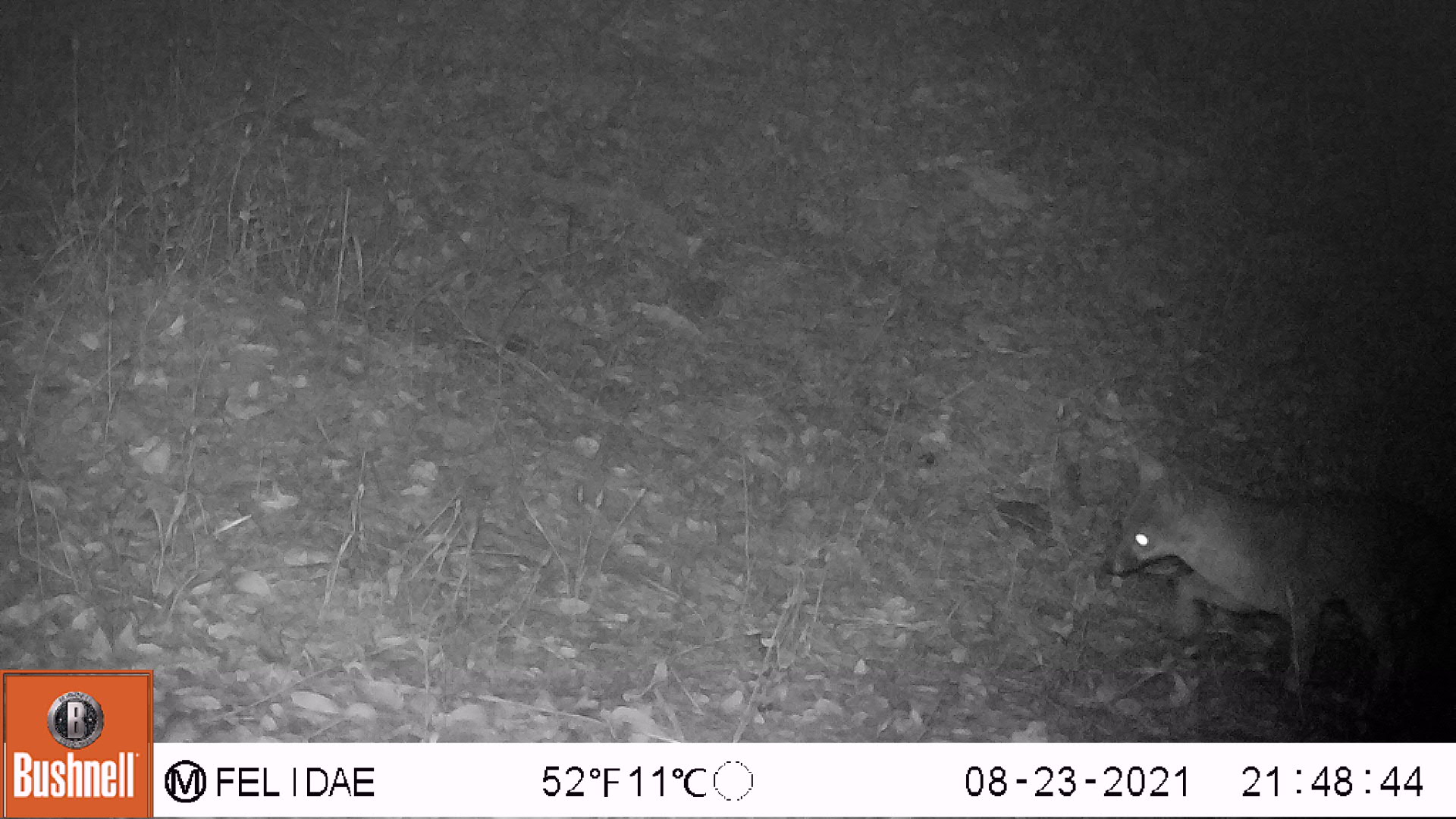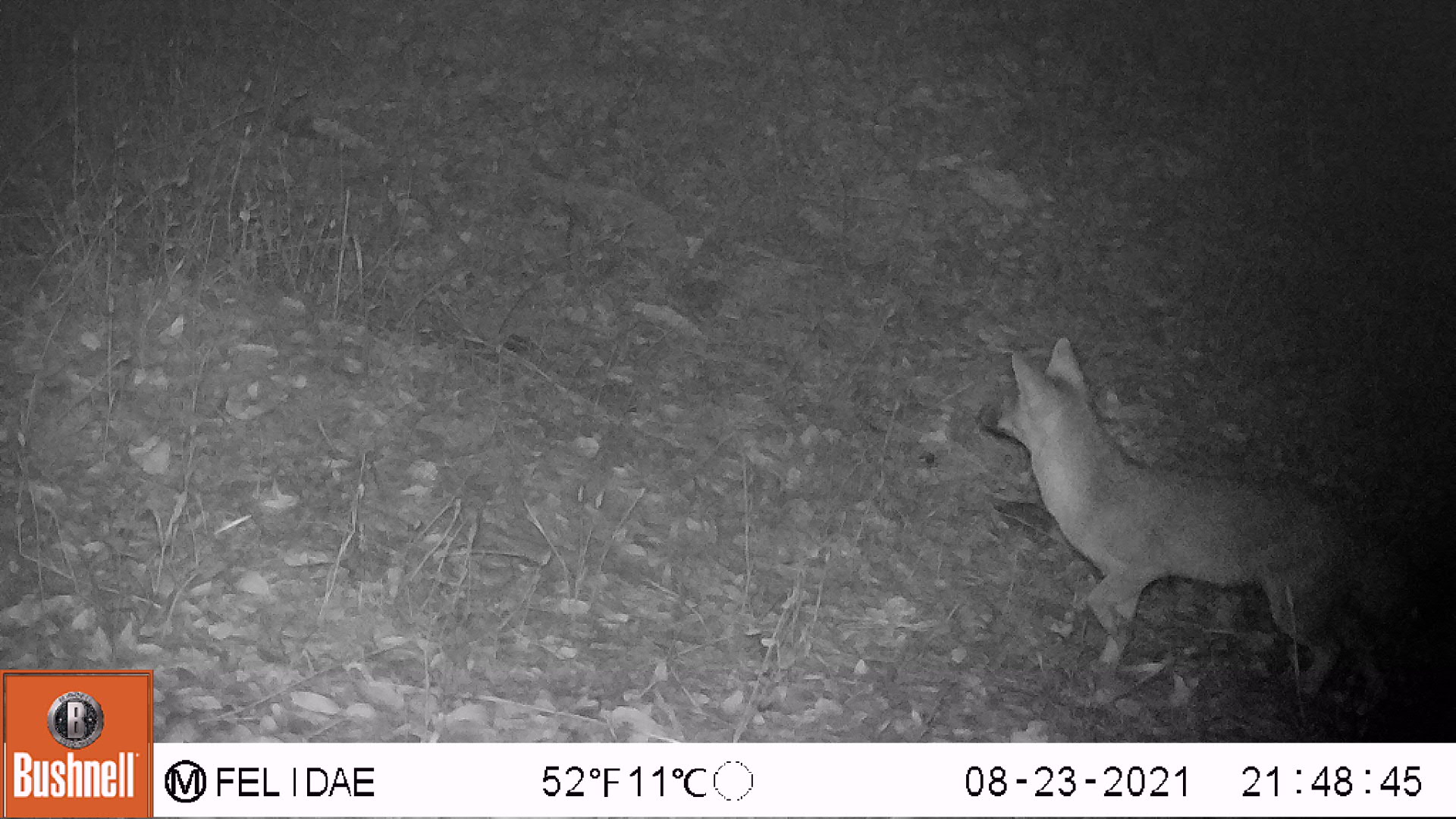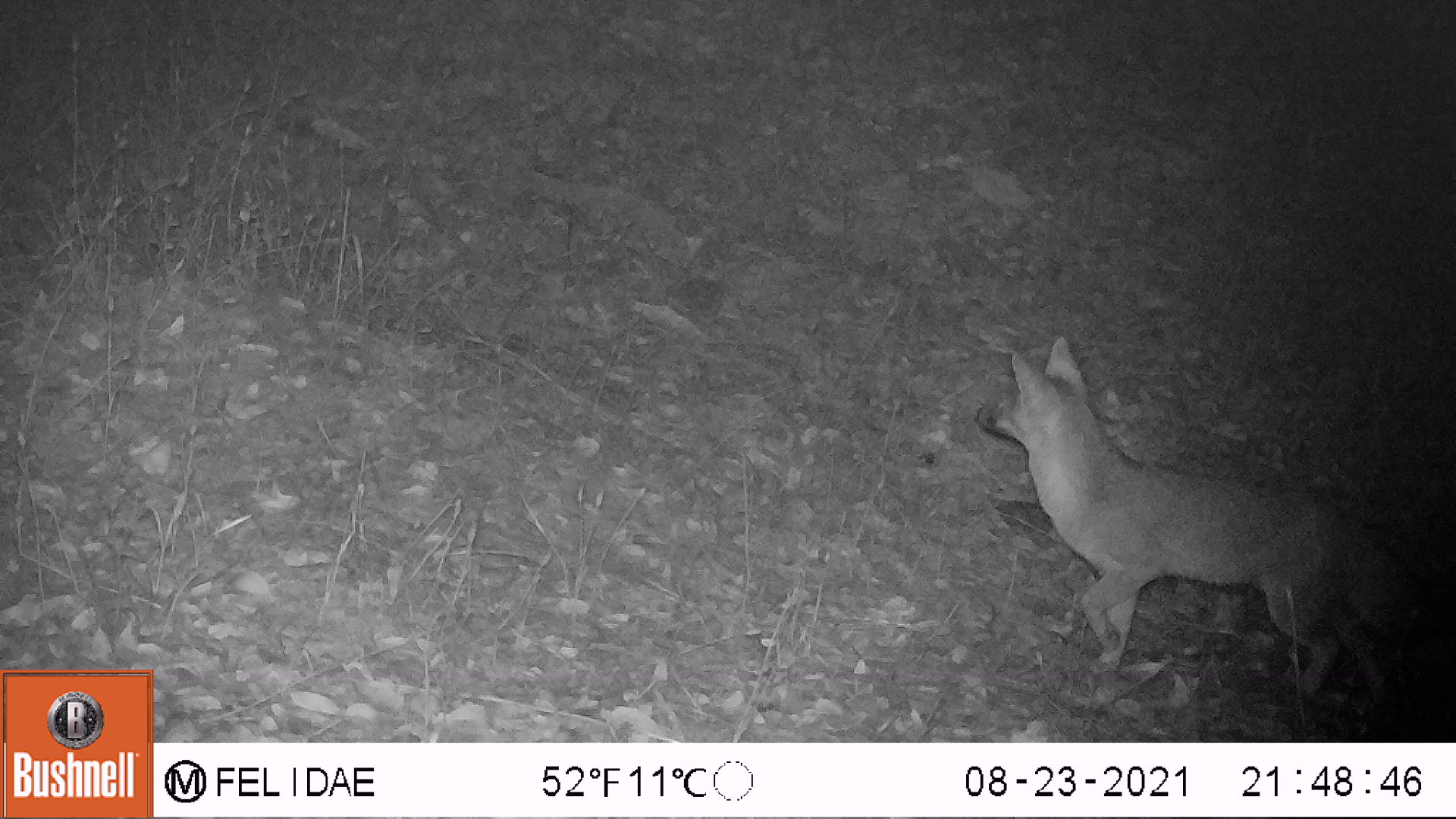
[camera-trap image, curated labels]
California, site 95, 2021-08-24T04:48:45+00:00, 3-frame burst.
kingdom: Animalia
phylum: Chordata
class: Mammalia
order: Carnivora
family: Canidae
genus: Urocyon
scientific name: Urocyon cinereoargenteus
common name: gray fox